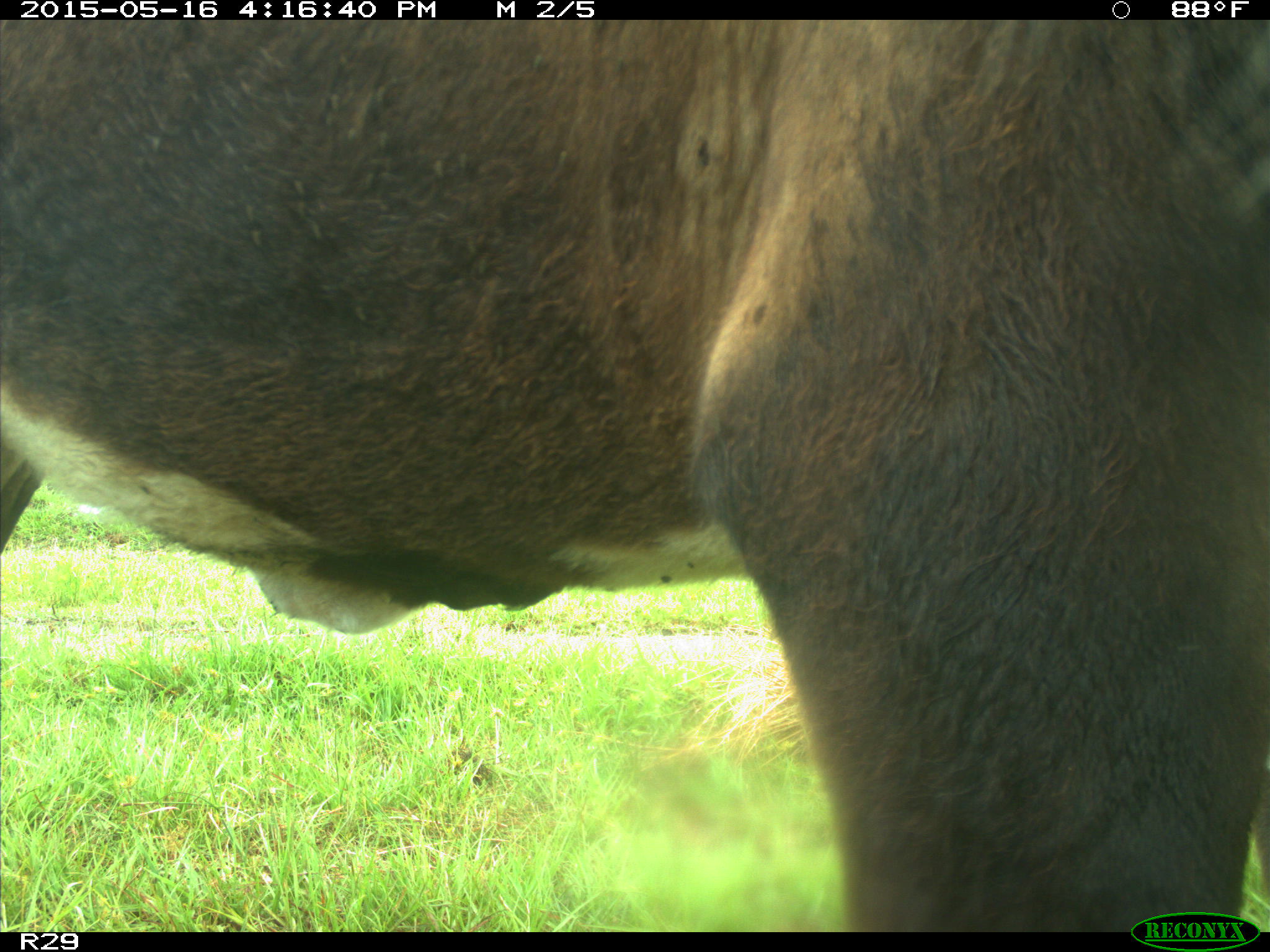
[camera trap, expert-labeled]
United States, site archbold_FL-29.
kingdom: Animalia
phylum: Chordata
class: Mammalia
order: Artiodactyla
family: Bovidae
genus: Bos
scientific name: Bos taurus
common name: domestic cow